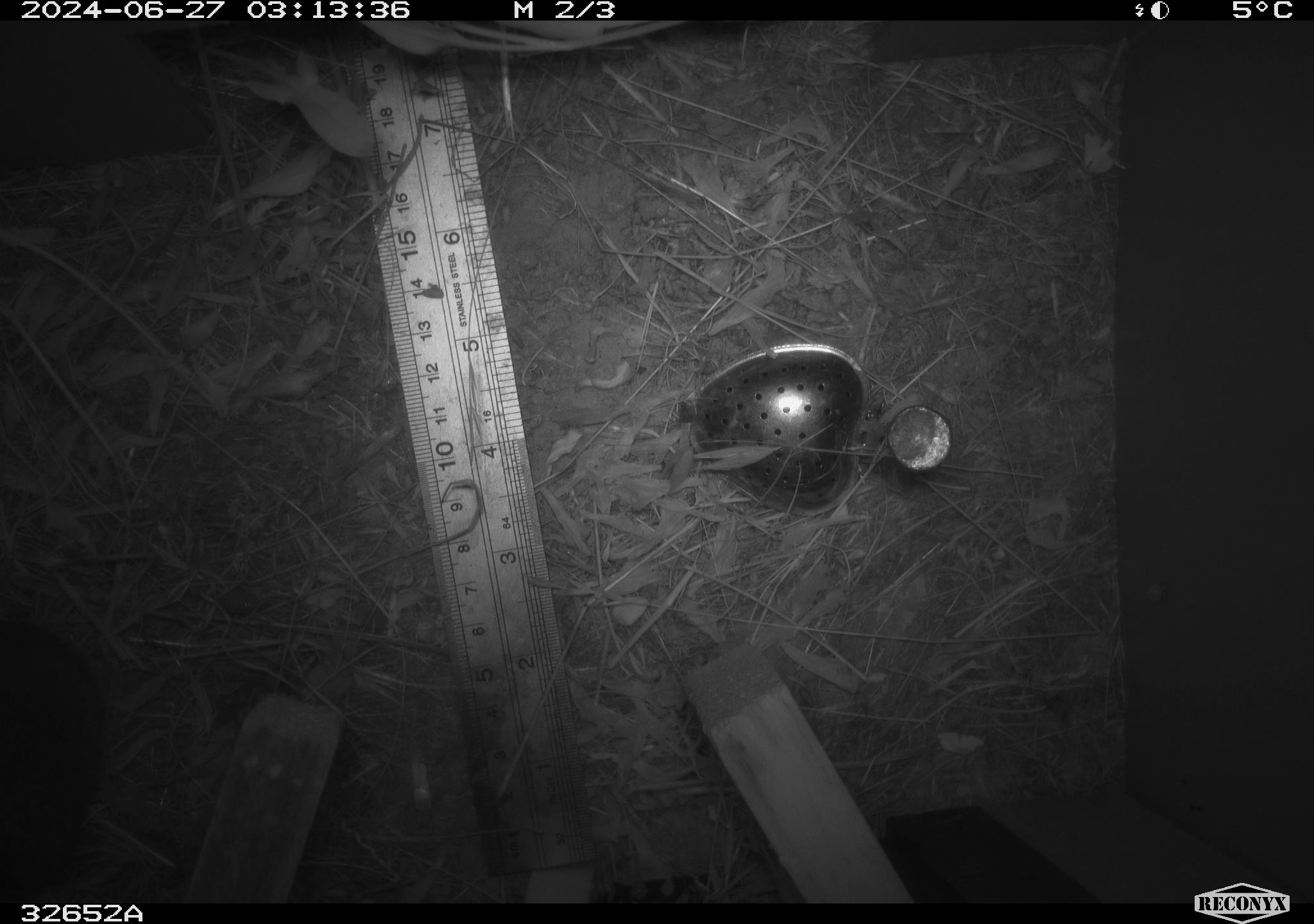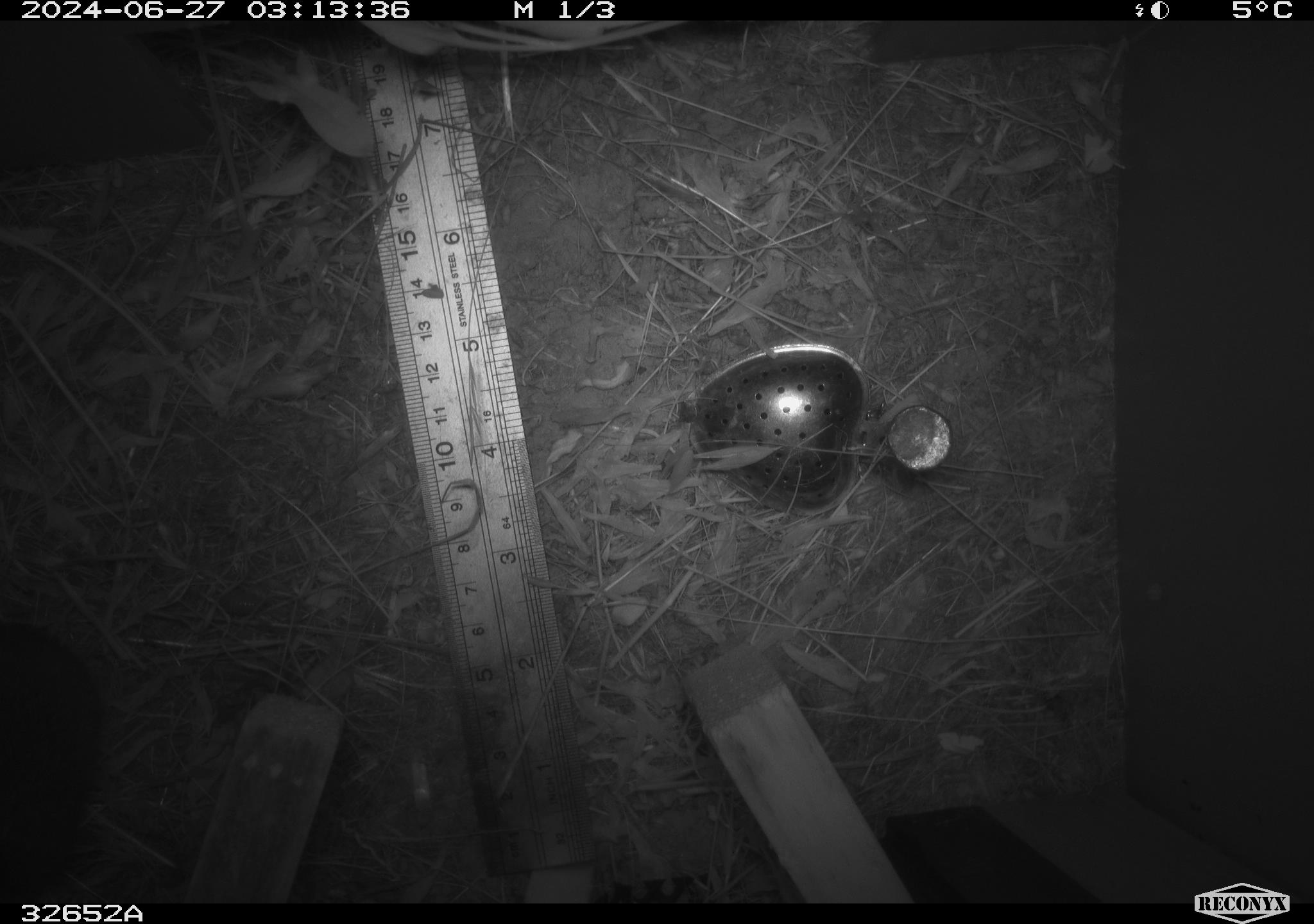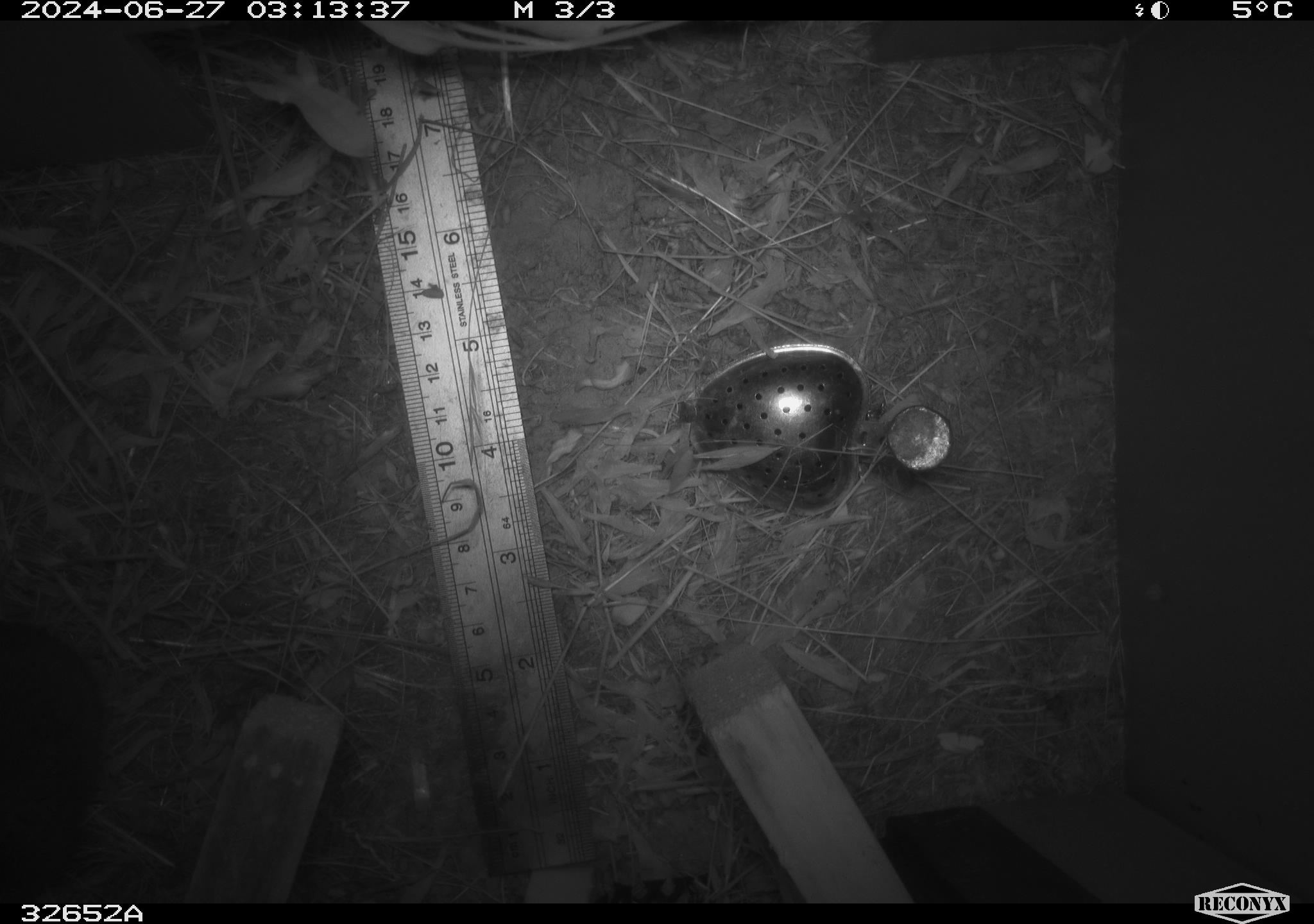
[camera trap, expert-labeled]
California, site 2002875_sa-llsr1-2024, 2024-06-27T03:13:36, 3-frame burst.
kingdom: Animalia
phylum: Chordata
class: Mammalia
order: Rodentia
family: Cricetidae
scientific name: Arvicolinae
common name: voles, lemmings, and muskrats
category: arvicolinae subfamily